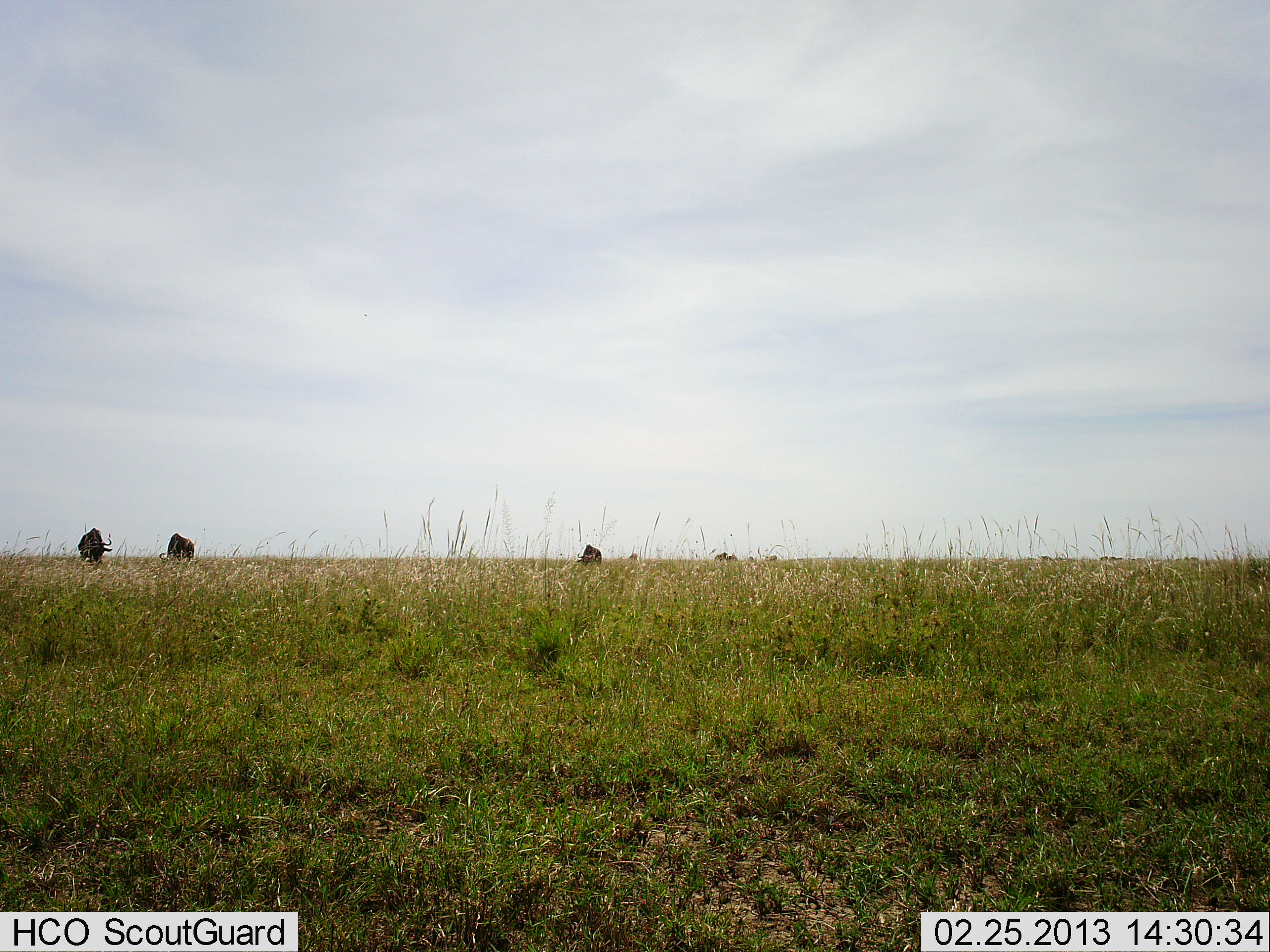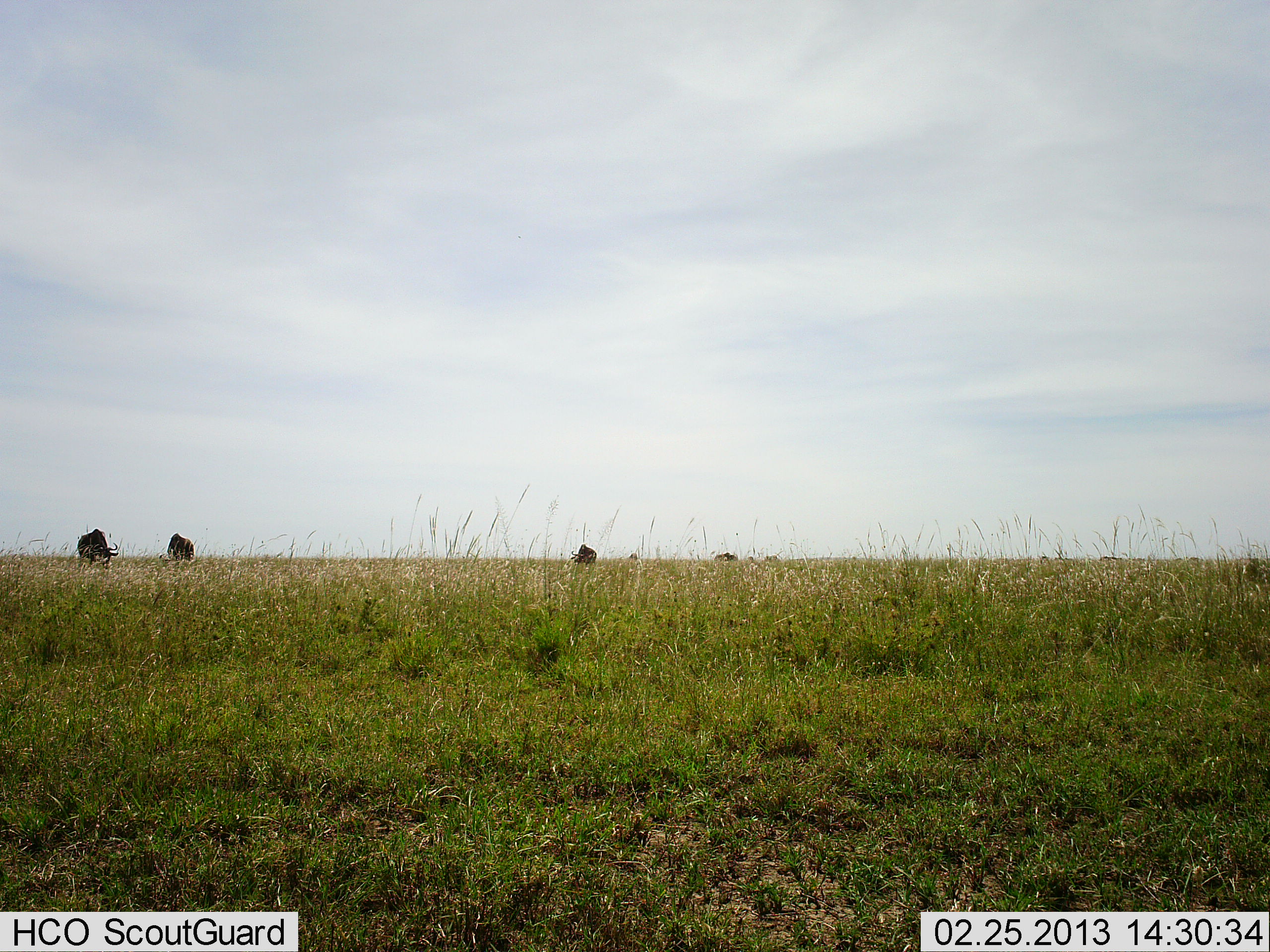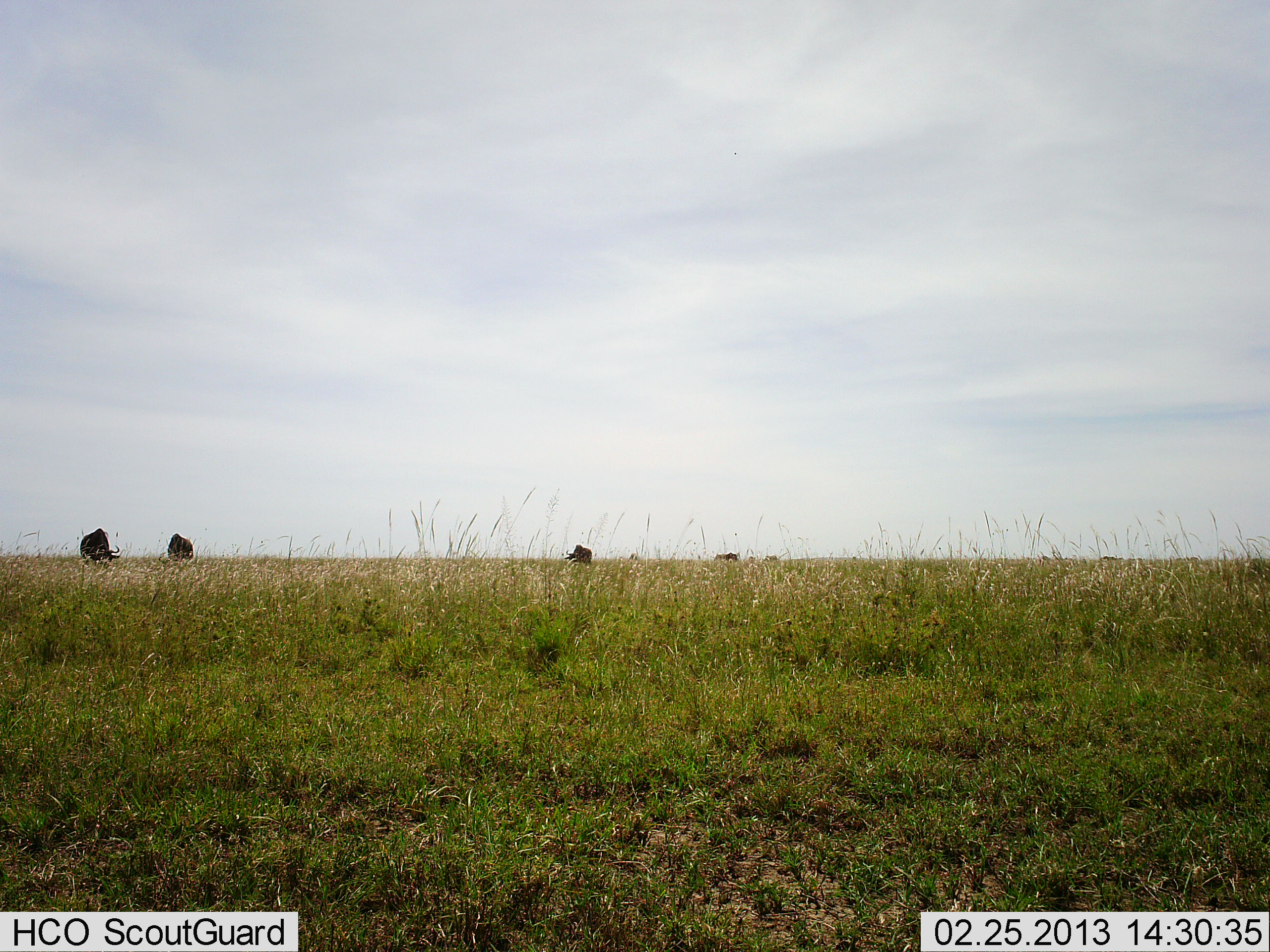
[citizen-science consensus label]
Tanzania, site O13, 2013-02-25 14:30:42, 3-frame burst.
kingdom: Animalia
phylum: Chordata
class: Mammalia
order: Artiodactyla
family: Bovidae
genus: Connochaetes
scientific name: Connochaetes taurinus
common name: blue wildebeest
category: wildebeest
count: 4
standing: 12%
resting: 6%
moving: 6%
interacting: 0%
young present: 0%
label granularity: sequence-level